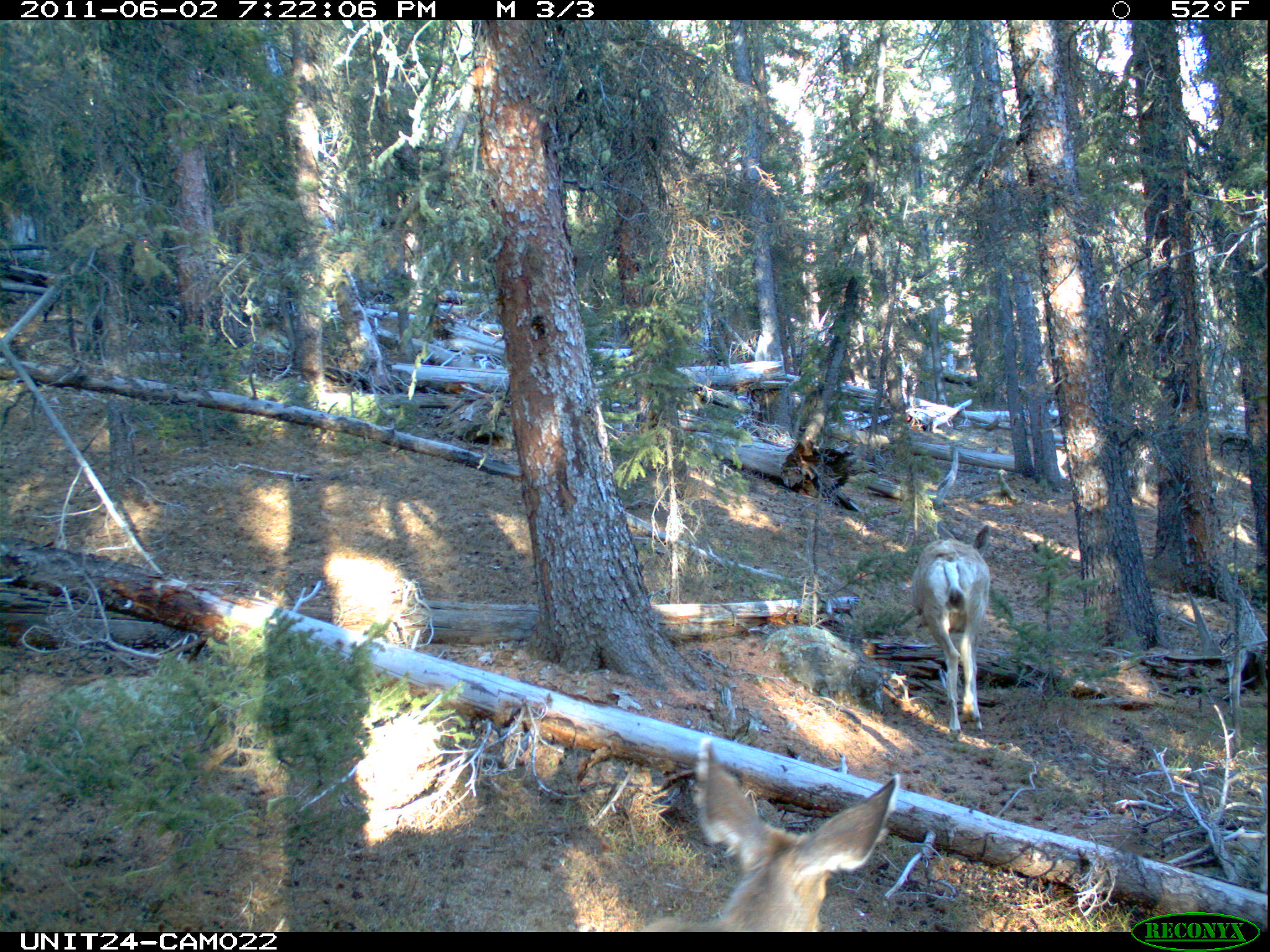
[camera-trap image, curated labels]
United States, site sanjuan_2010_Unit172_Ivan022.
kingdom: Animalia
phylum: Chordata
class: Mammalia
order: Artiodactyla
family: Cervidae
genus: Odocoileus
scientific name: Odocoileus hemionus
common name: mule deer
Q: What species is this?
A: Odocoileus hemionus (mule deer).